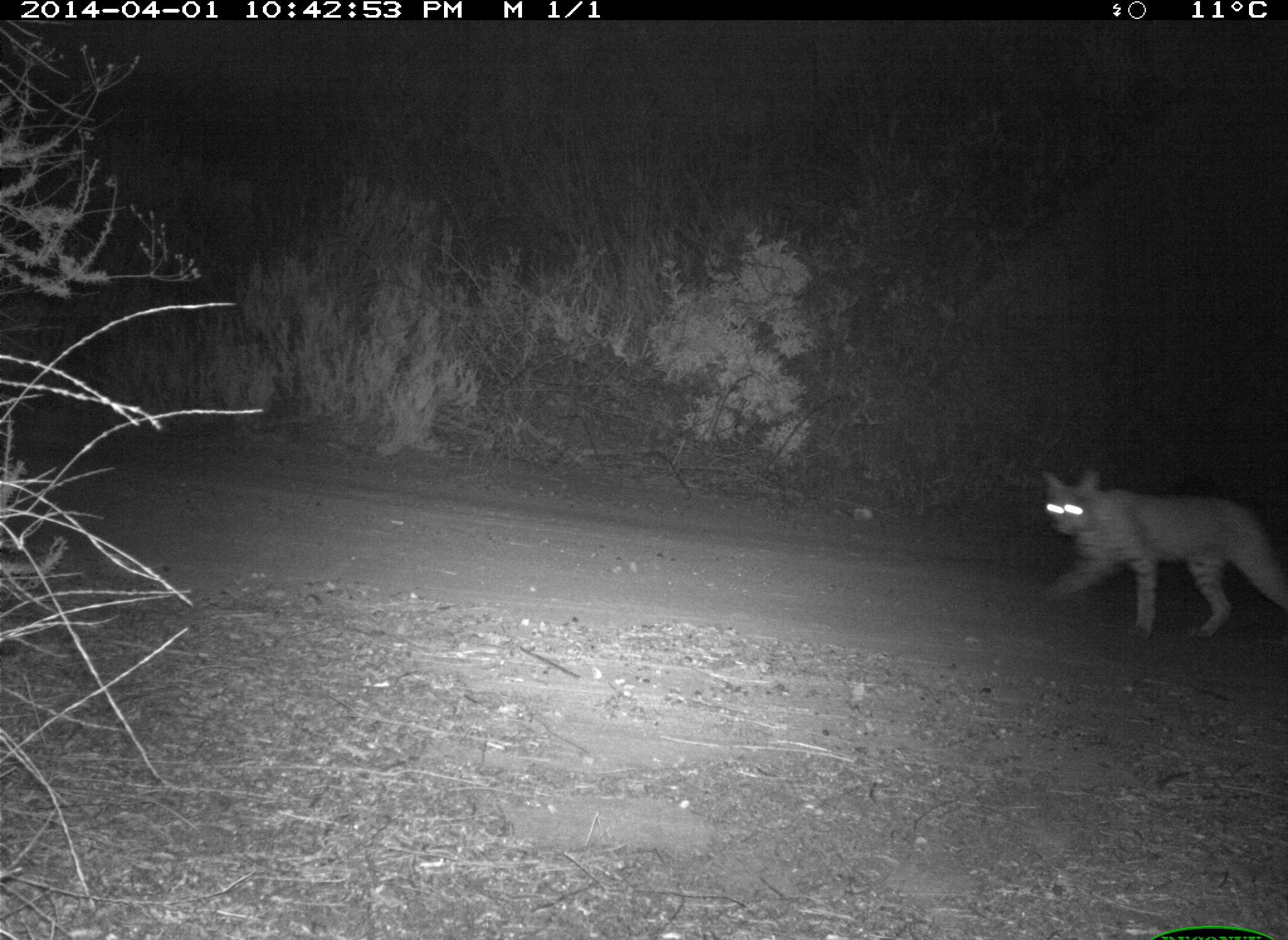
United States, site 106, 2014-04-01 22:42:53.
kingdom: Animalia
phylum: Chordata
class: Mammalia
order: Carnivora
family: Felidae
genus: Lynx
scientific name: Lynx rufus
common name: bobcat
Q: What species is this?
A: Bobcat (Lynx rufus).